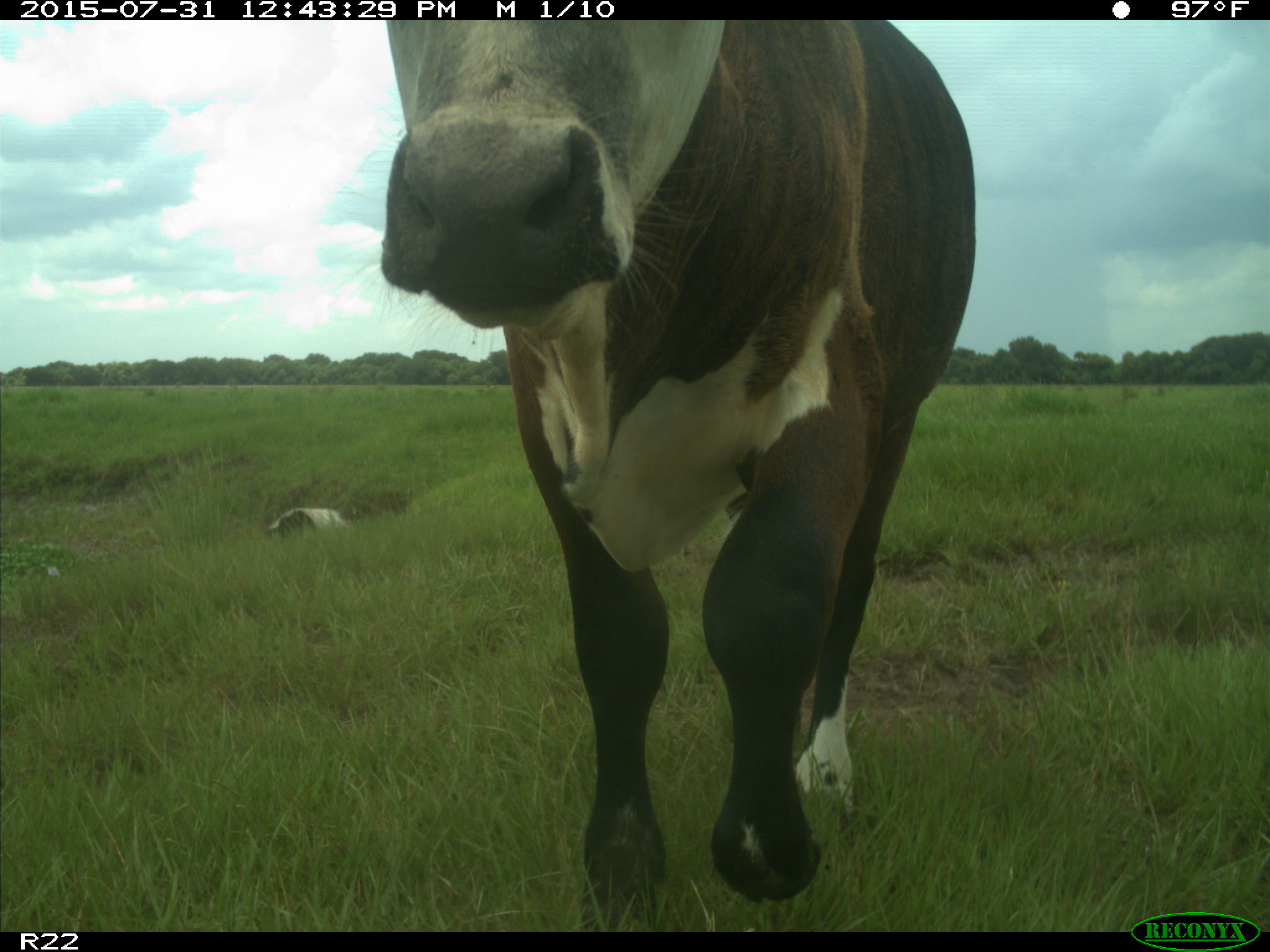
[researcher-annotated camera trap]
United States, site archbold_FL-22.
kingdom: Animalia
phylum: Chordata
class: Mammalia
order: Artiodactyla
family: Bovidae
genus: Bos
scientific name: Bos taurus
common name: domestic cow